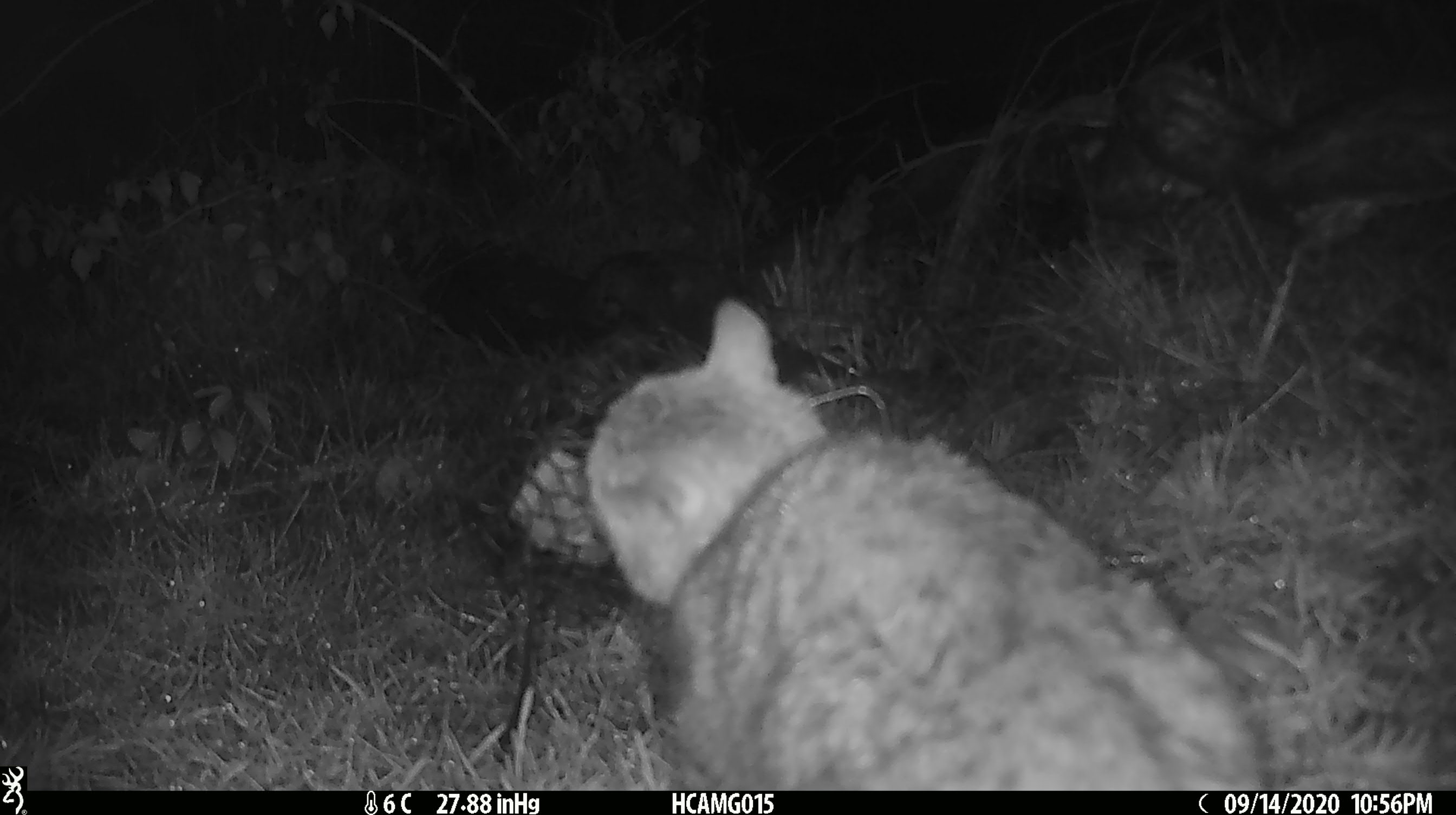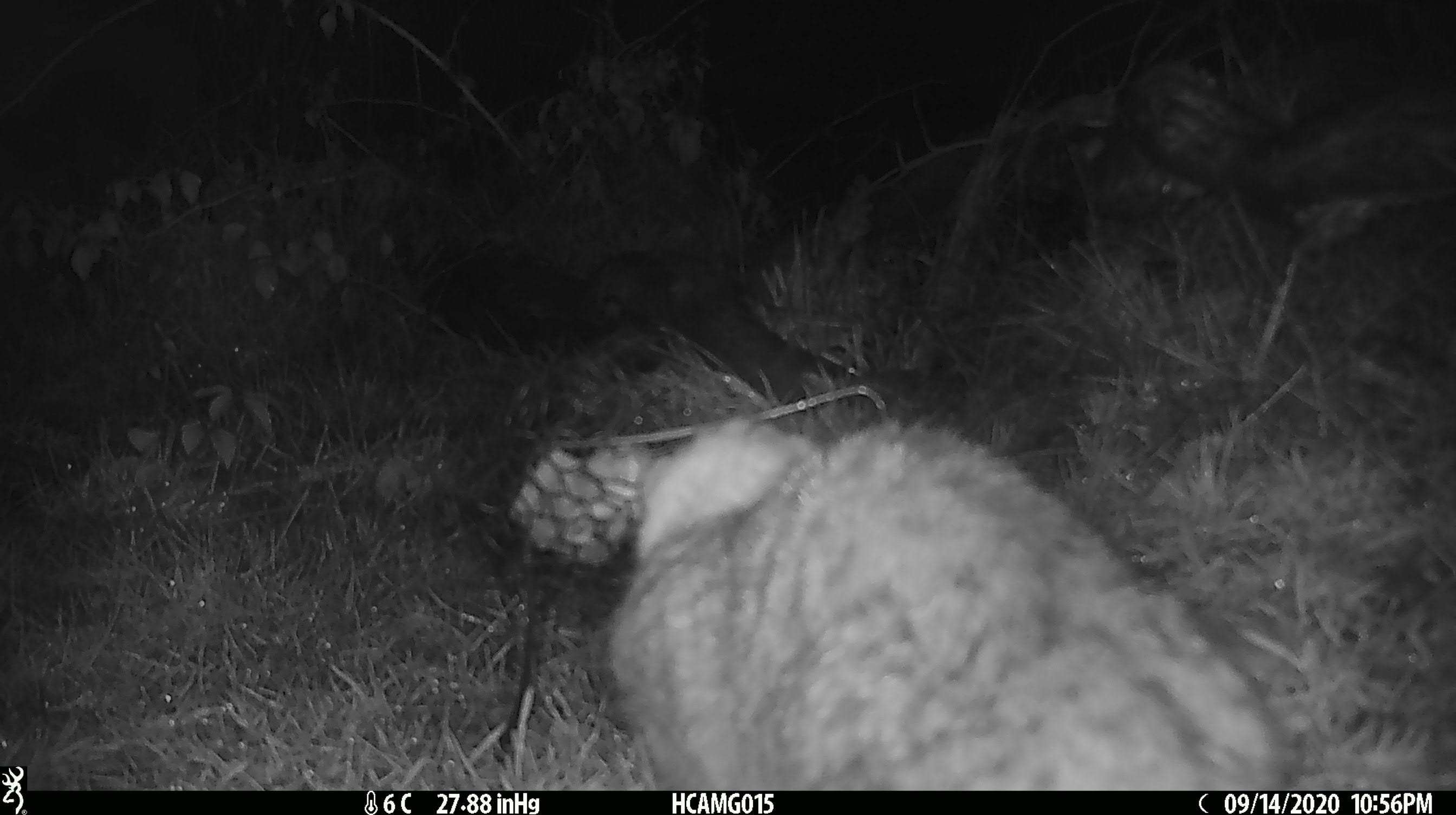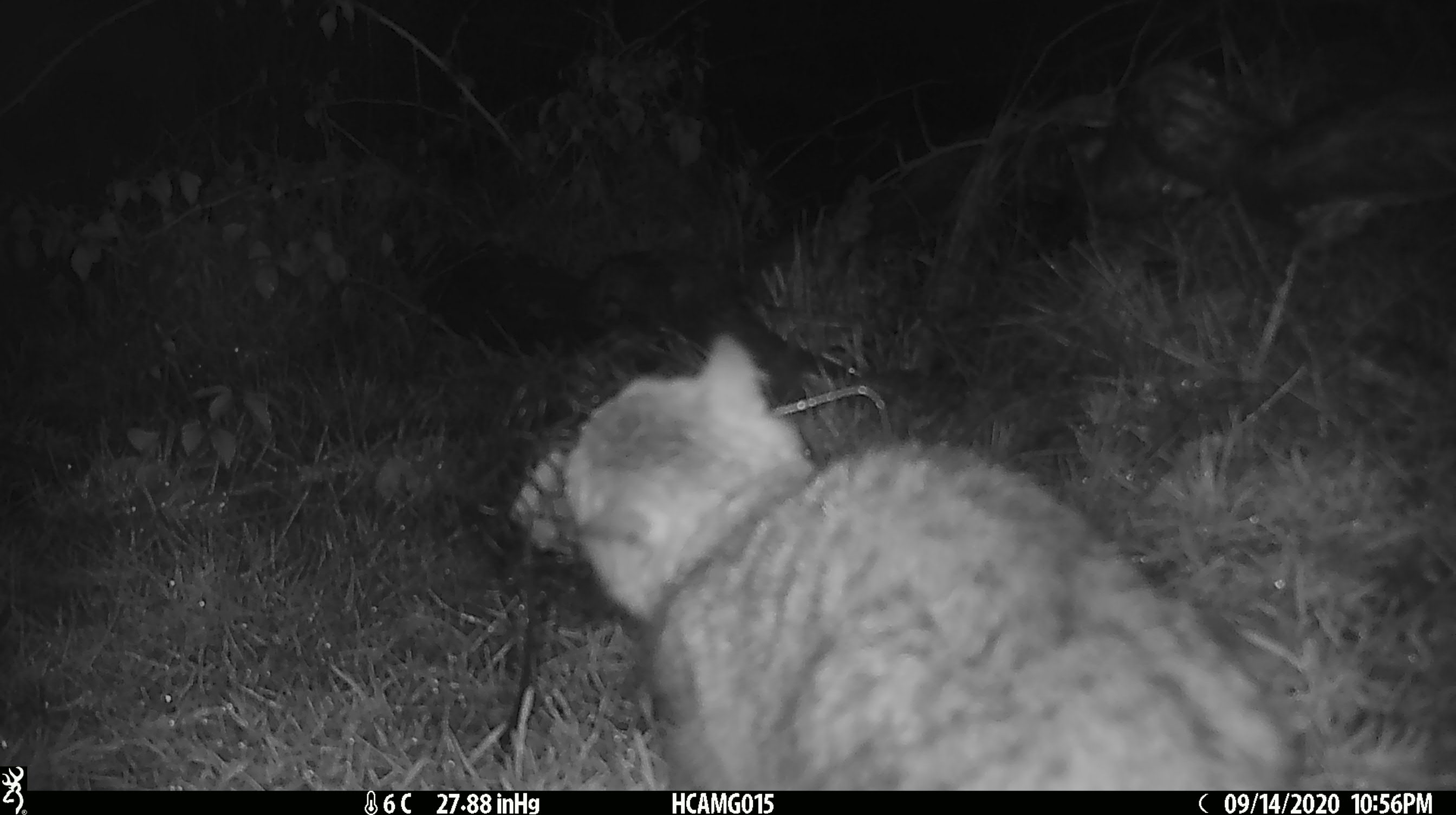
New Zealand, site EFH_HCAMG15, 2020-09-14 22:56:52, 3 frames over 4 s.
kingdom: Animalia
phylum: Chordata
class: Mammalia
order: Carnivora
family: Felidae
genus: Felis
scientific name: Felis catus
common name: domestic cat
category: cat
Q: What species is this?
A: Cat (domestic cat) (Felis catus).